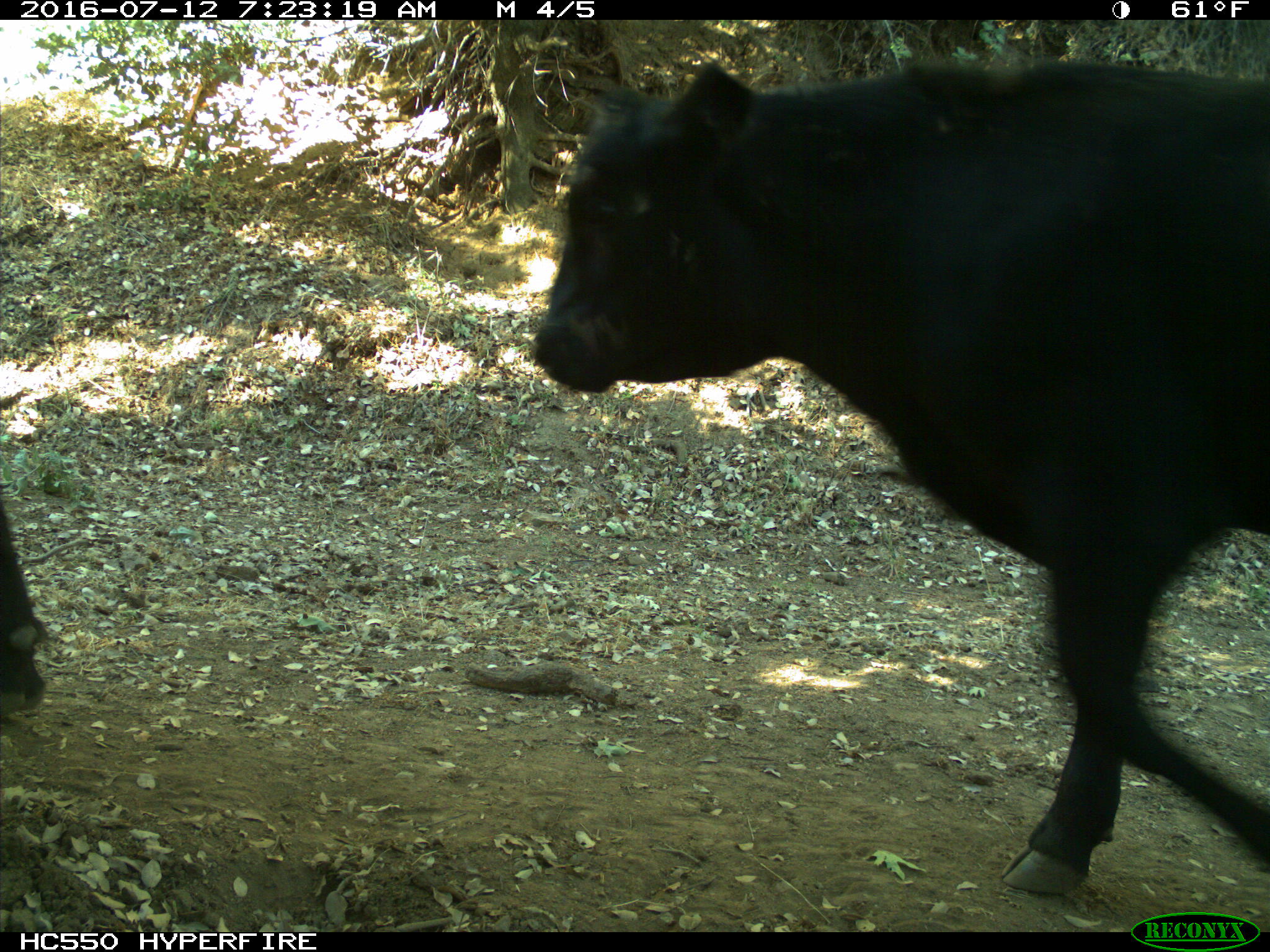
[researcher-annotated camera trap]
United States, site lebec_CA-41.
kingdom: Animalia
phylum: Chordata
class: Mammalia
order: Artiodactyla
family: Bovidae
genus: Bos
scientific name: Bos taurus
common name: domestic cow